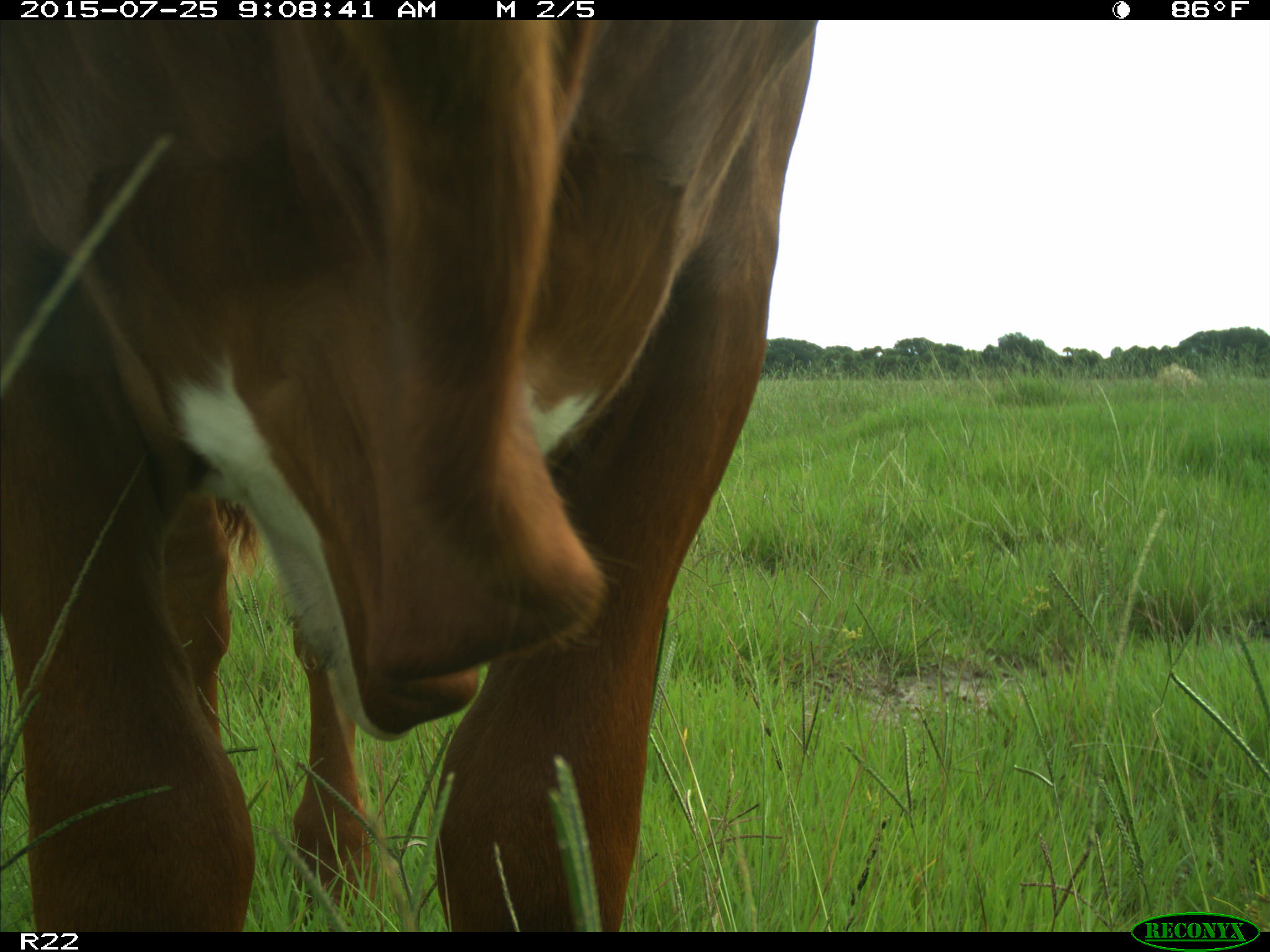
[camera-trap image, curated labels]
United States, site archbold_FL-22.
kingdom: Animalia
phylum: Chordata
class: Mammalia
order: Artiodactyla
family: Bovidae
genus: Bos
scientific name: Bos taurus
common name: domestic cow